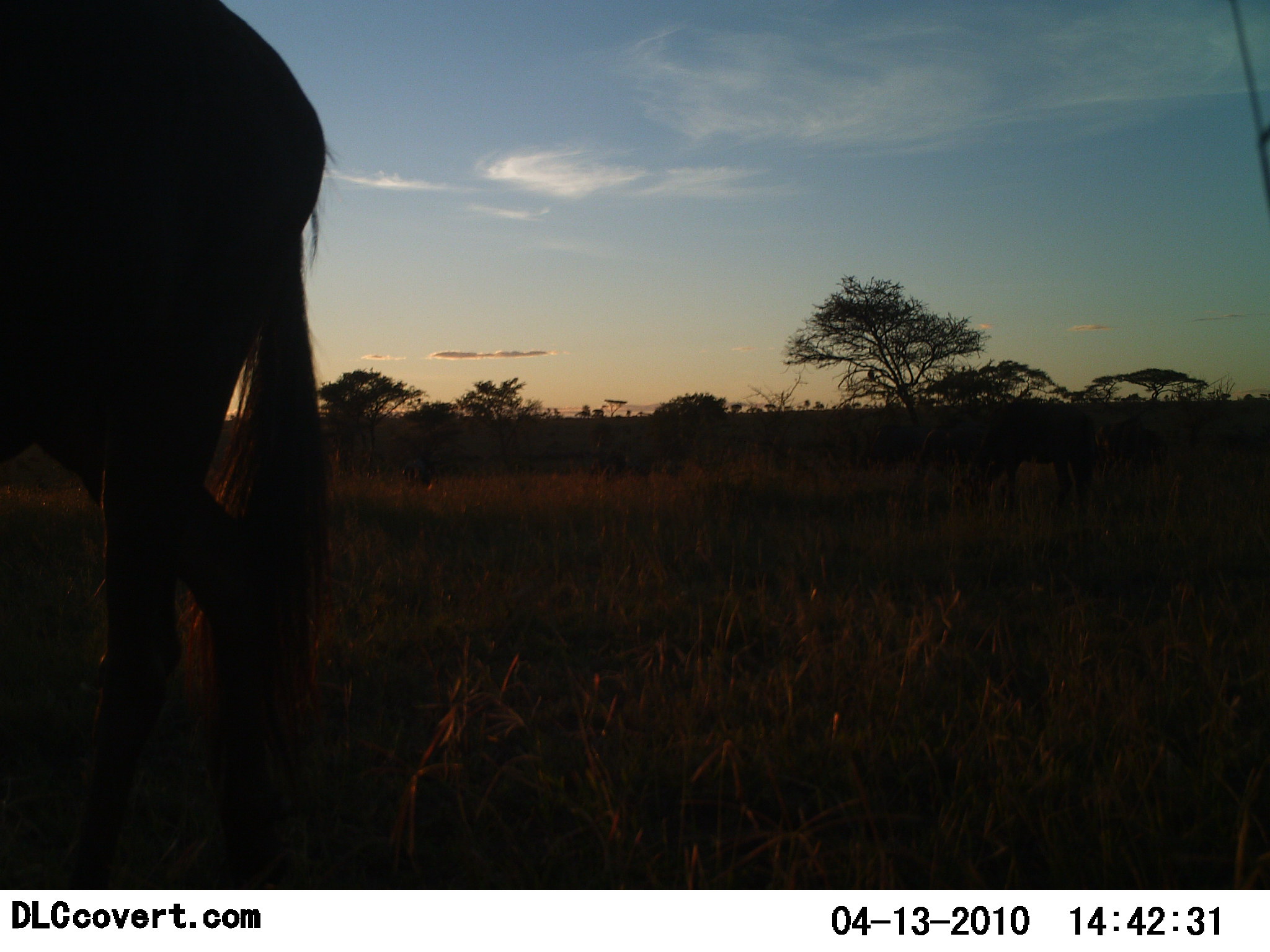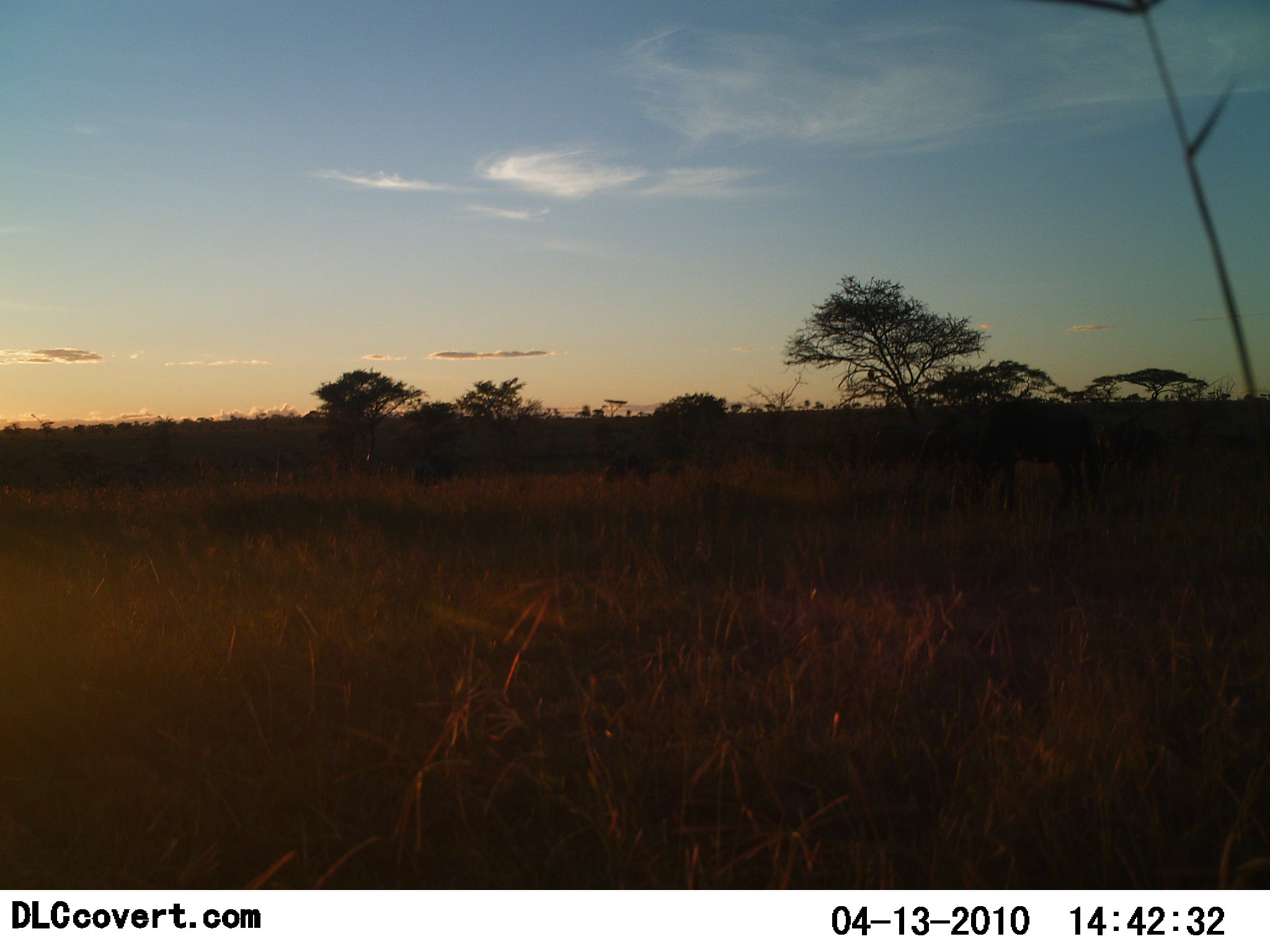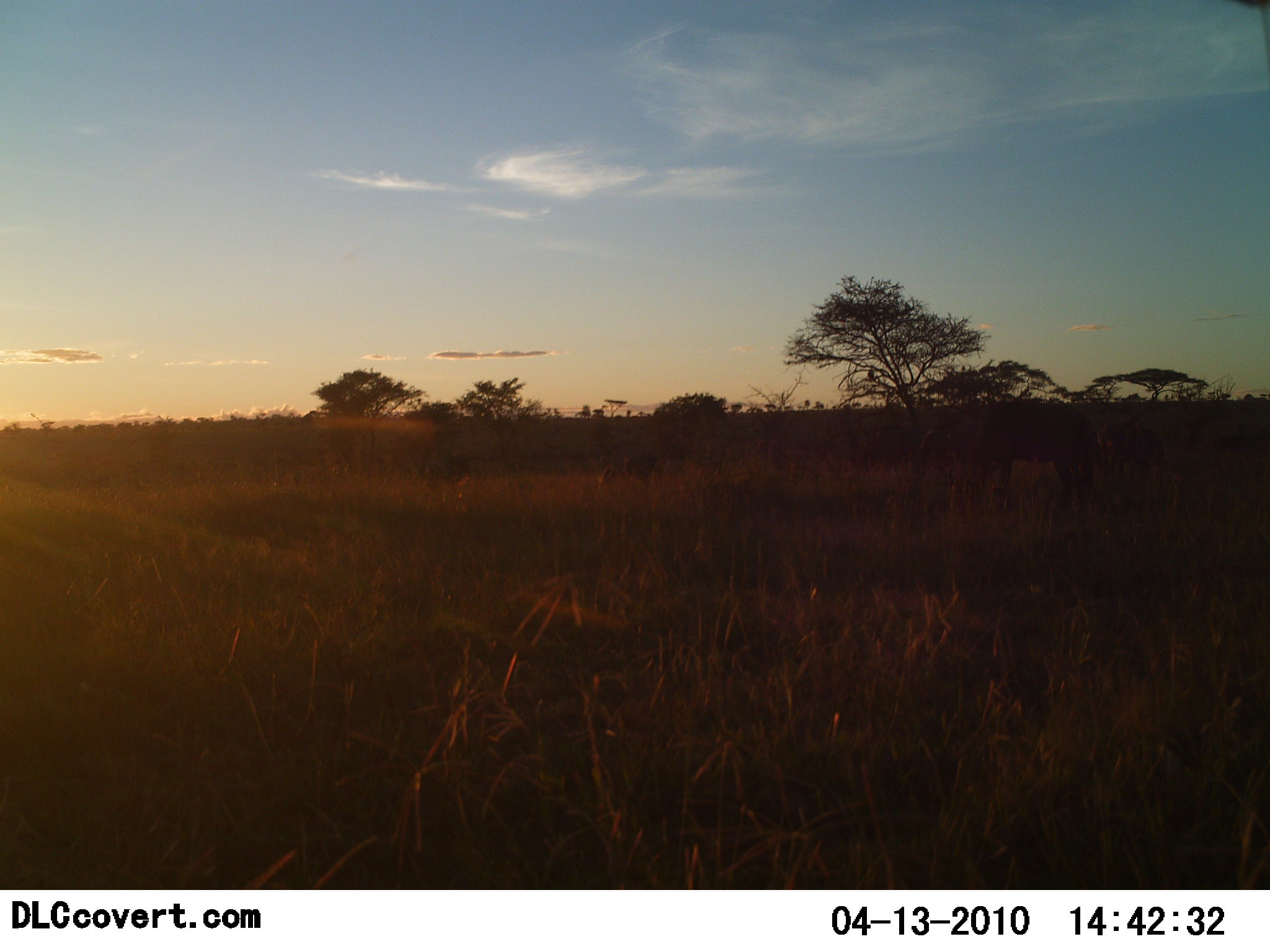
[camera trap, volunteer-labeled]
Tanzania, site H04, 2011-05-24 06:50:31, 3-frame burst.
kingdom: Animalia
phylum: Chordata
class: Mammalia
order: Artiodactyla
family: Bovidae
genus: Connochaetes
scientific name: Connochaetes taurinus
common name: blue wildebeest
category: wildebeest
Wildebeest (blue wildebeest) (Connochaetes taurinus), count 4. Behavior (volunteer vote fractions): standing 50%, resting 0%, moving 75%, interacting 0%. Young present (vote fraction): 0%. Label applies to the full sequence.